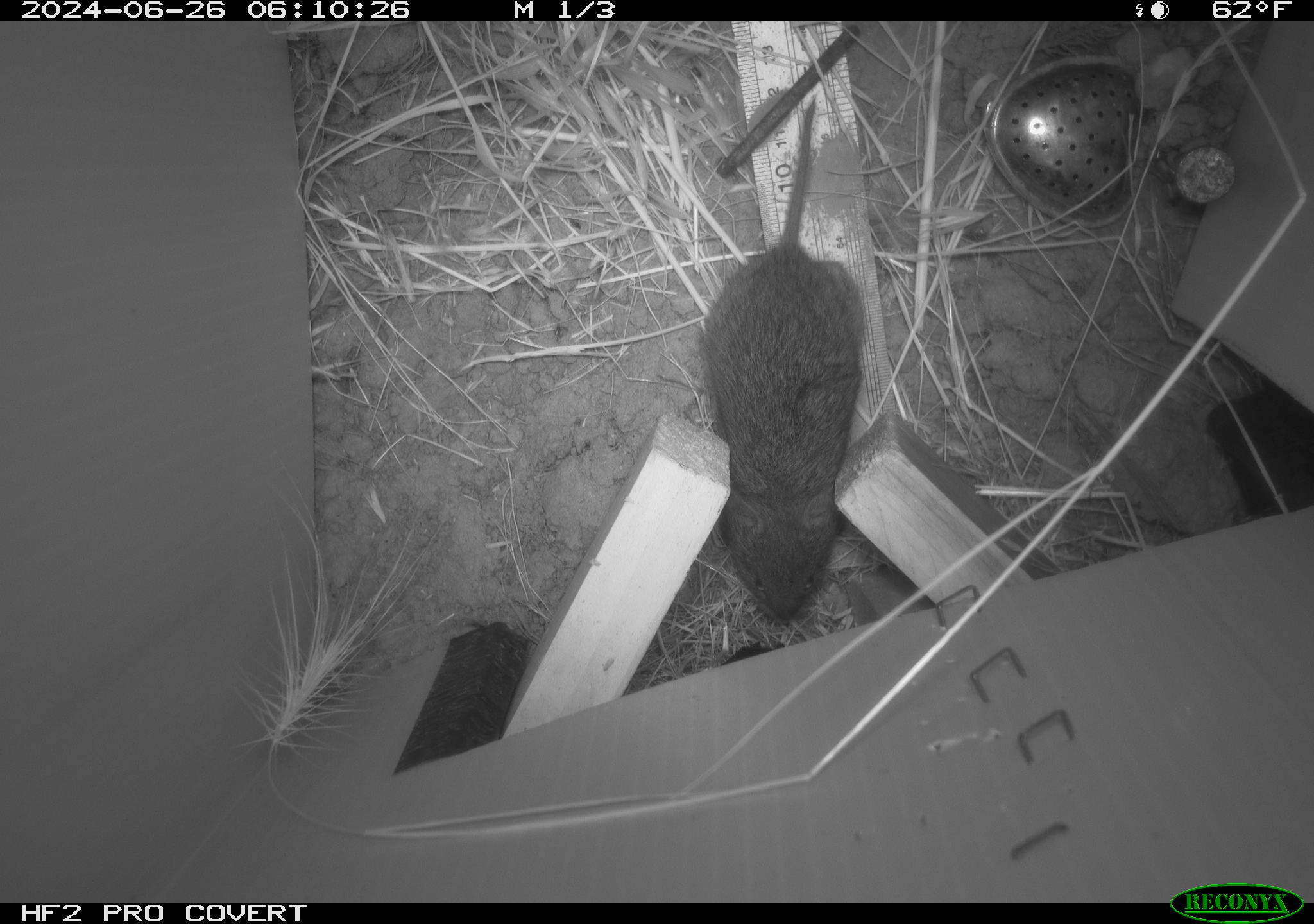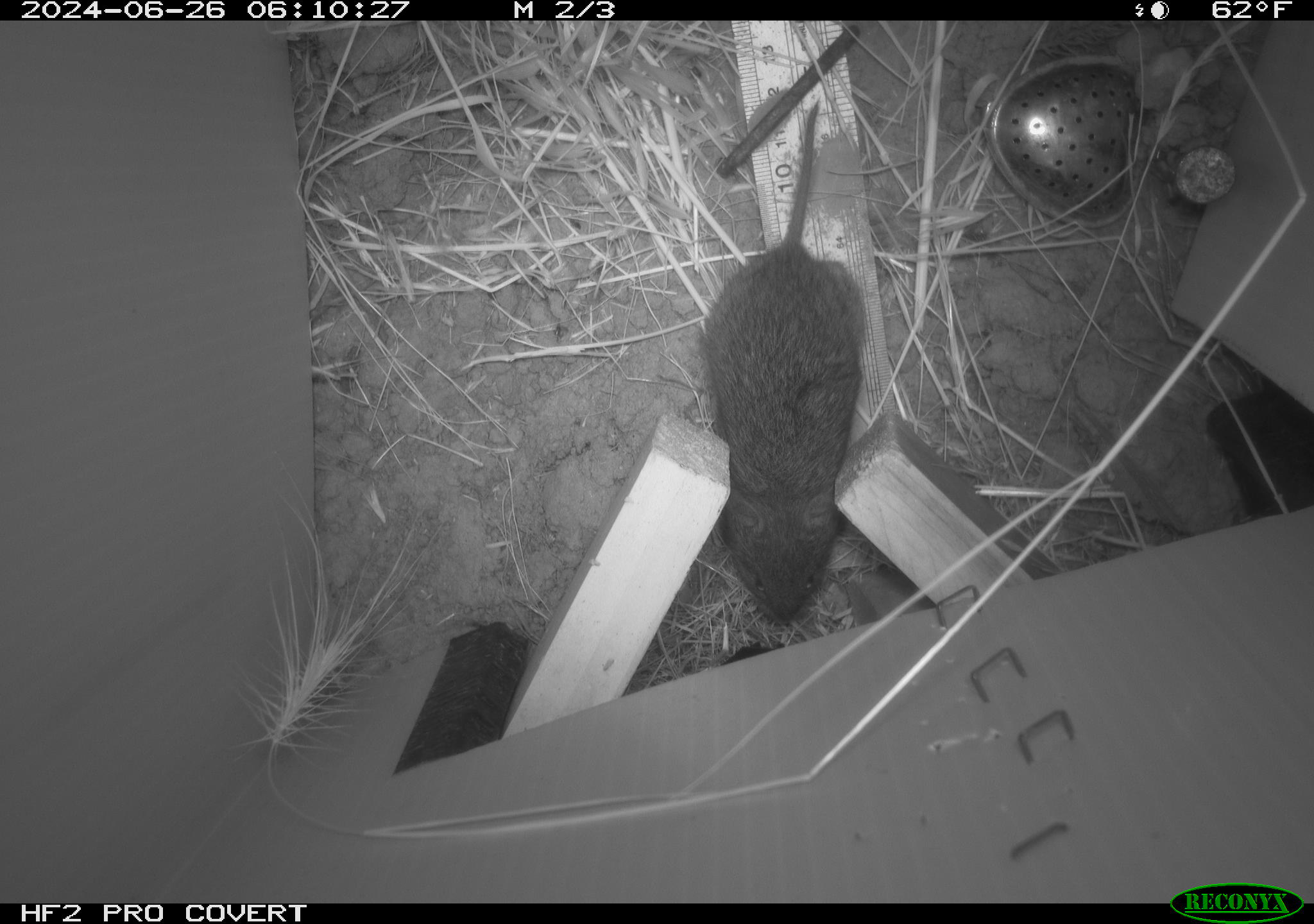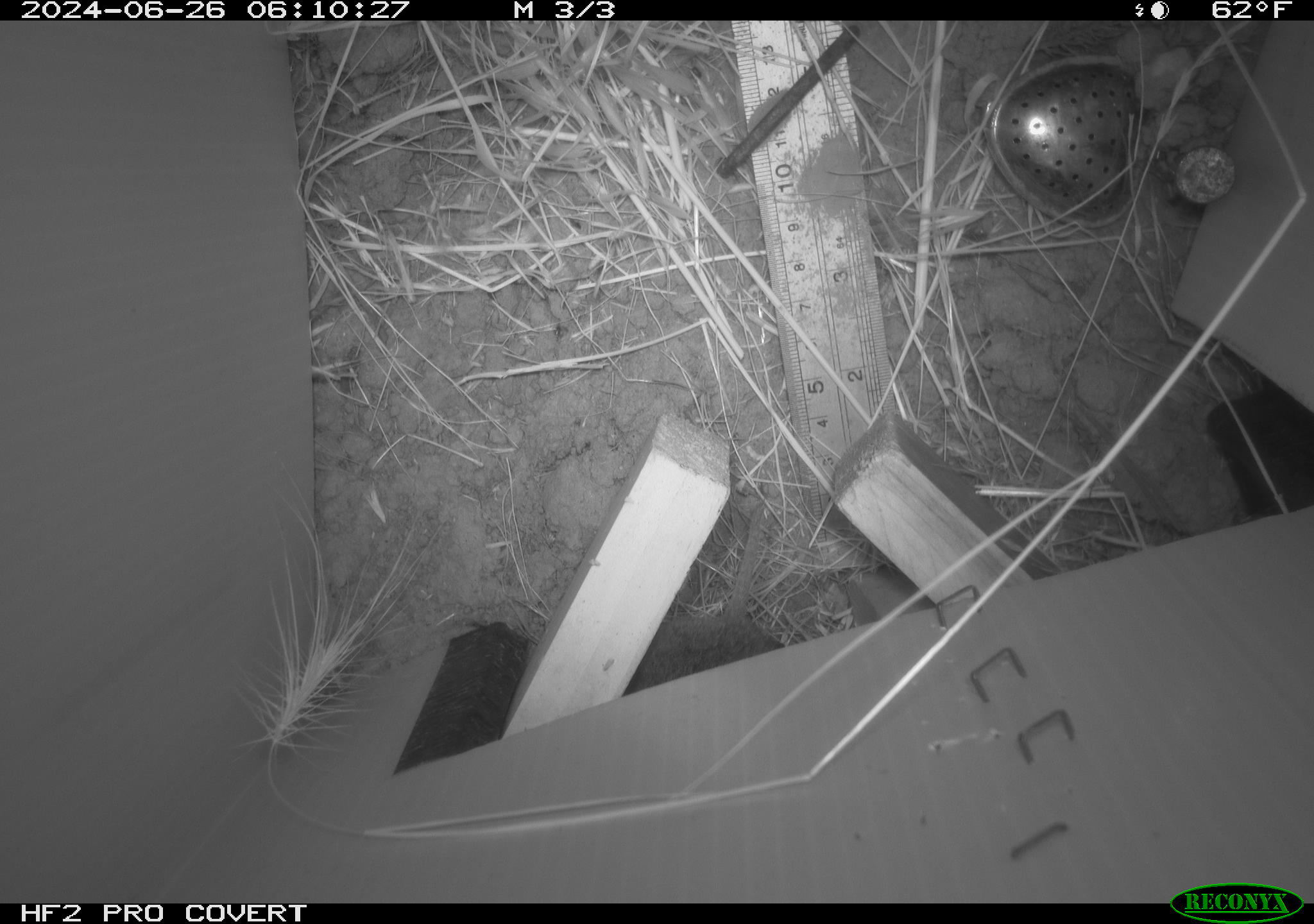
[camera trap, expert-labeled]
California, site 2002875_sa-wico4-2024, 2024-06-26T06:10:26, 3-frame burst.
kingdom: Animalia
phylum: Chordata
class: Mammalia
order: Rodentia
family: Cricetidae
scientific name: Arvicolinae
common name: voles, lemmings, and muskrats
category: arvicolinae subfamily